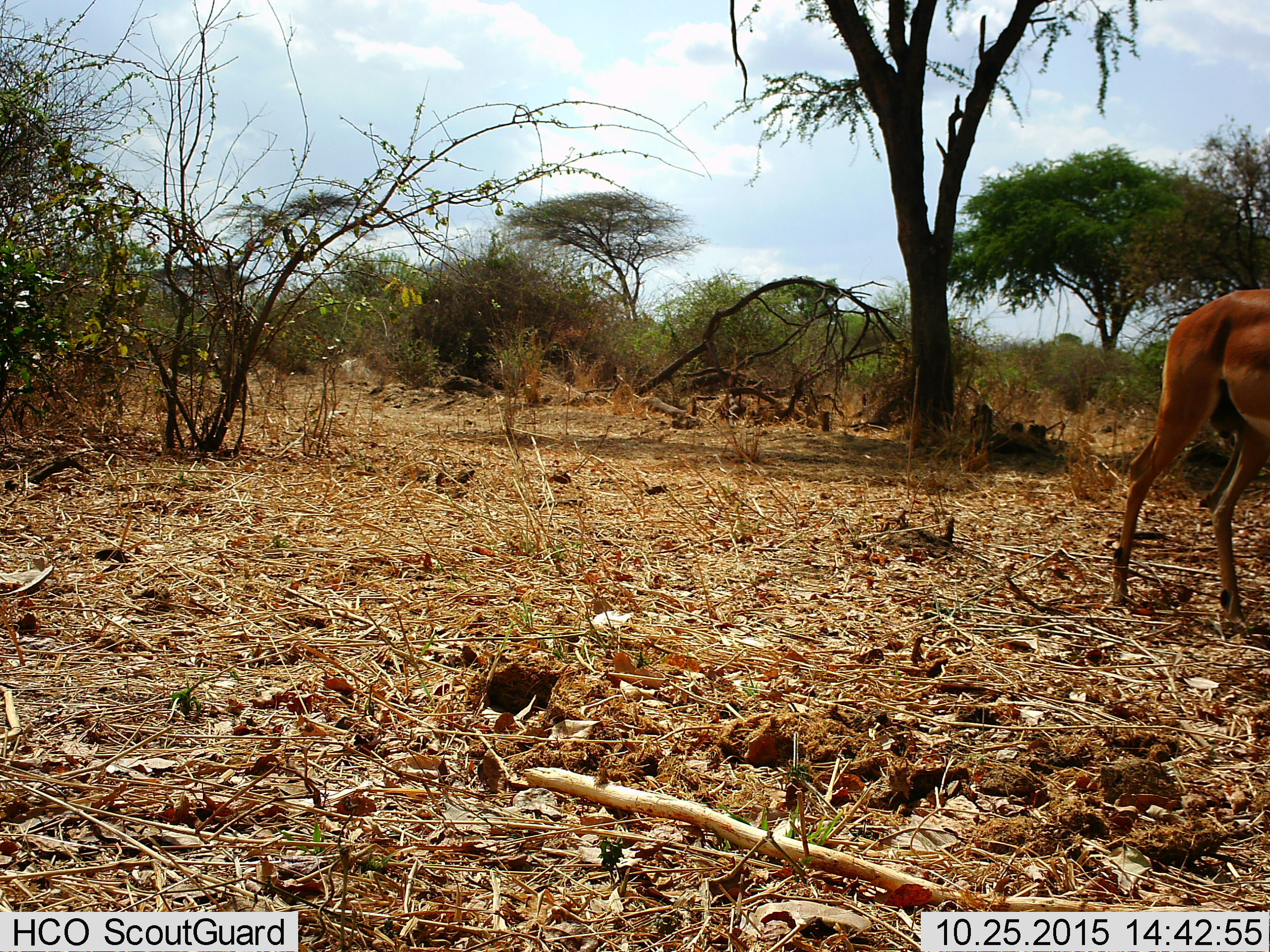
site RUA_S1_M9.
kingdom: Animalia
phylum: Chordata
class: Mammalia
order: Artiodactyla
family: Bovidae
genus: Aepyceros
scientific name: Aepyceros melampus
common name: impala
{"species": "impala (Aepyceros melampus)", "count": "1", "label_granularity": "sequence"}